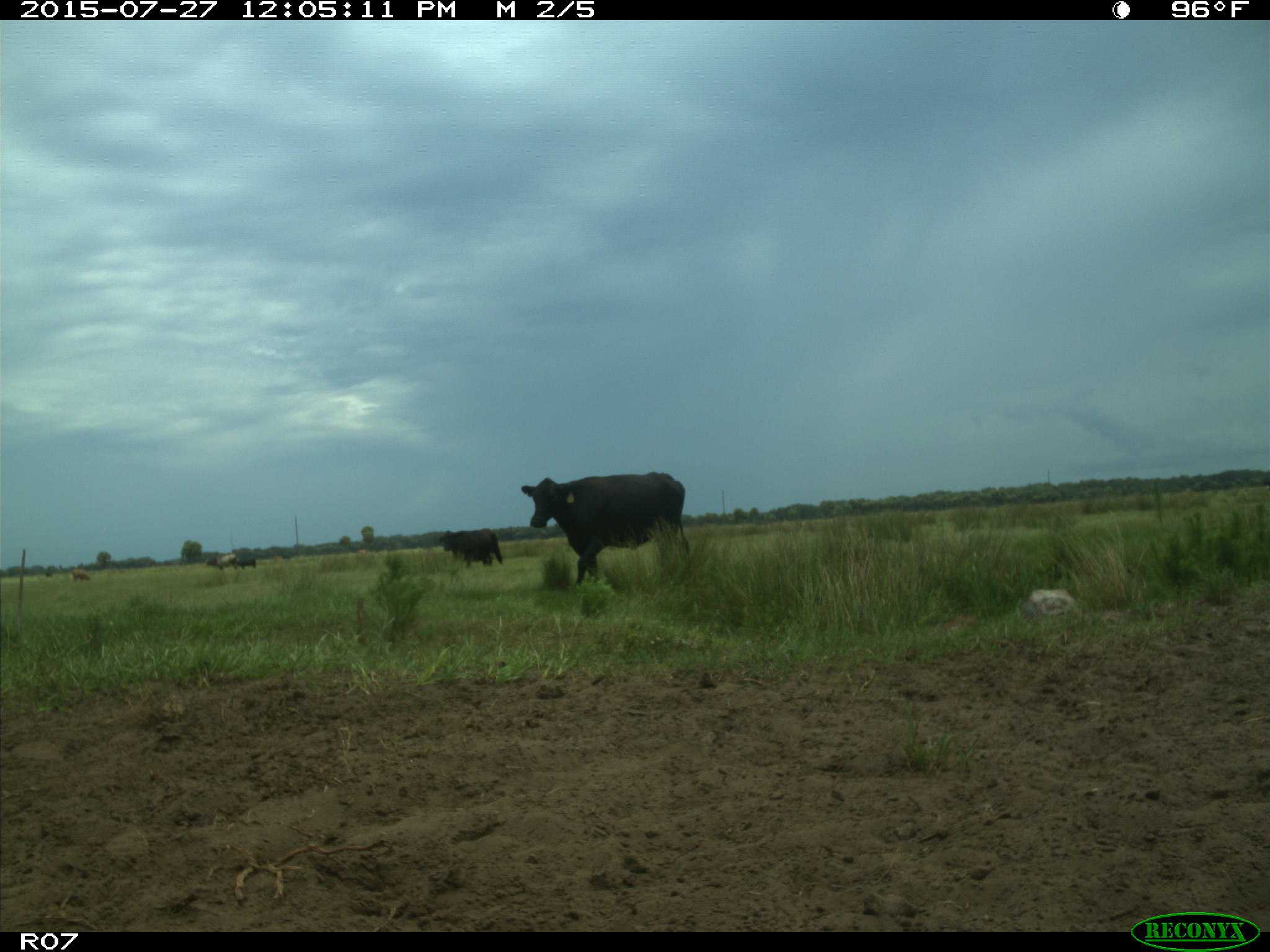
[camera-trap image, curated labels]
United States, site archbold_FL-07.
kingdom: Animalia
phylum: Chordata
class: Mammalia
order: Artiodactyla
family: Bovidae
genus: Bos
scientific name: Bos taurus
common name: domestic cow